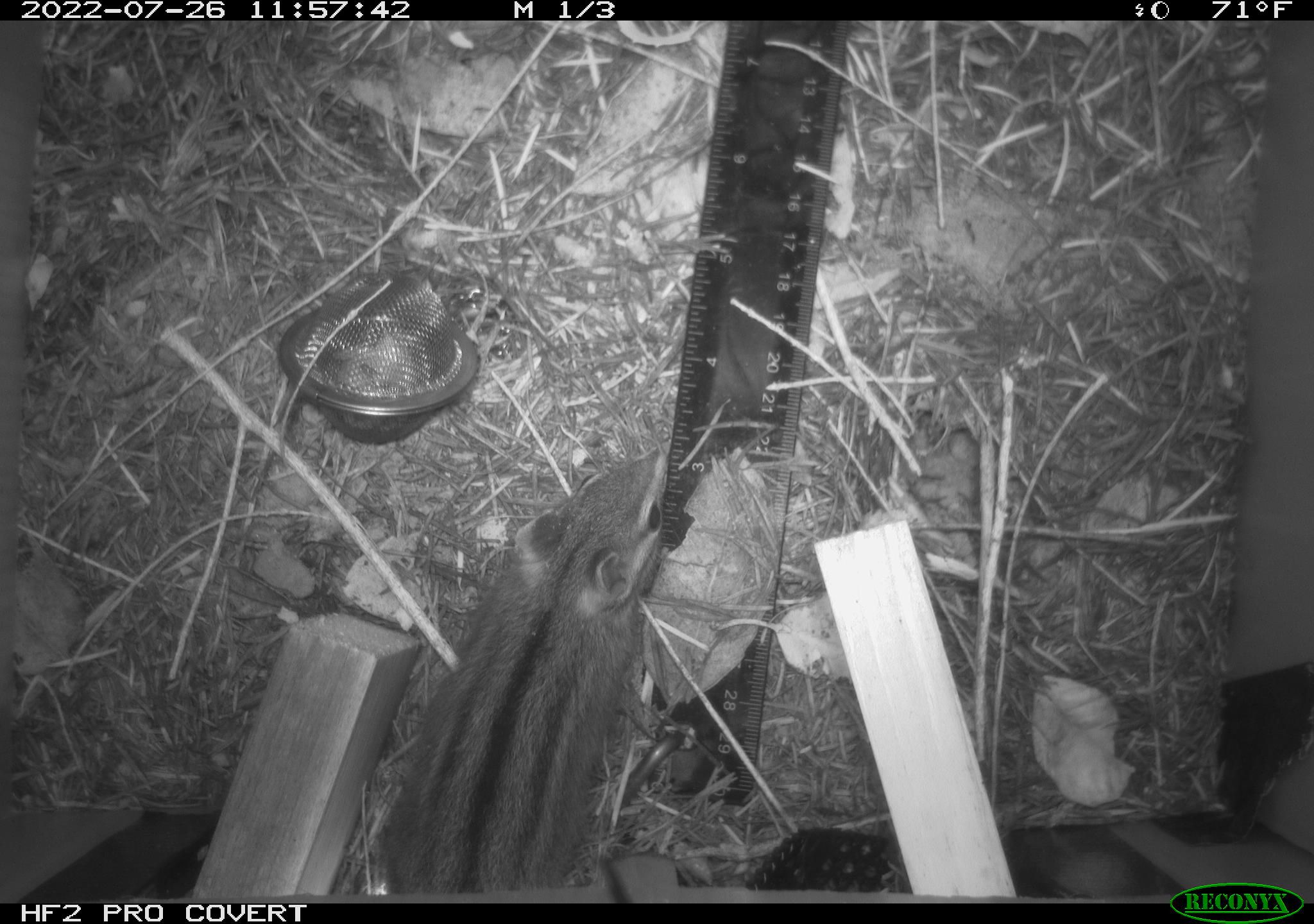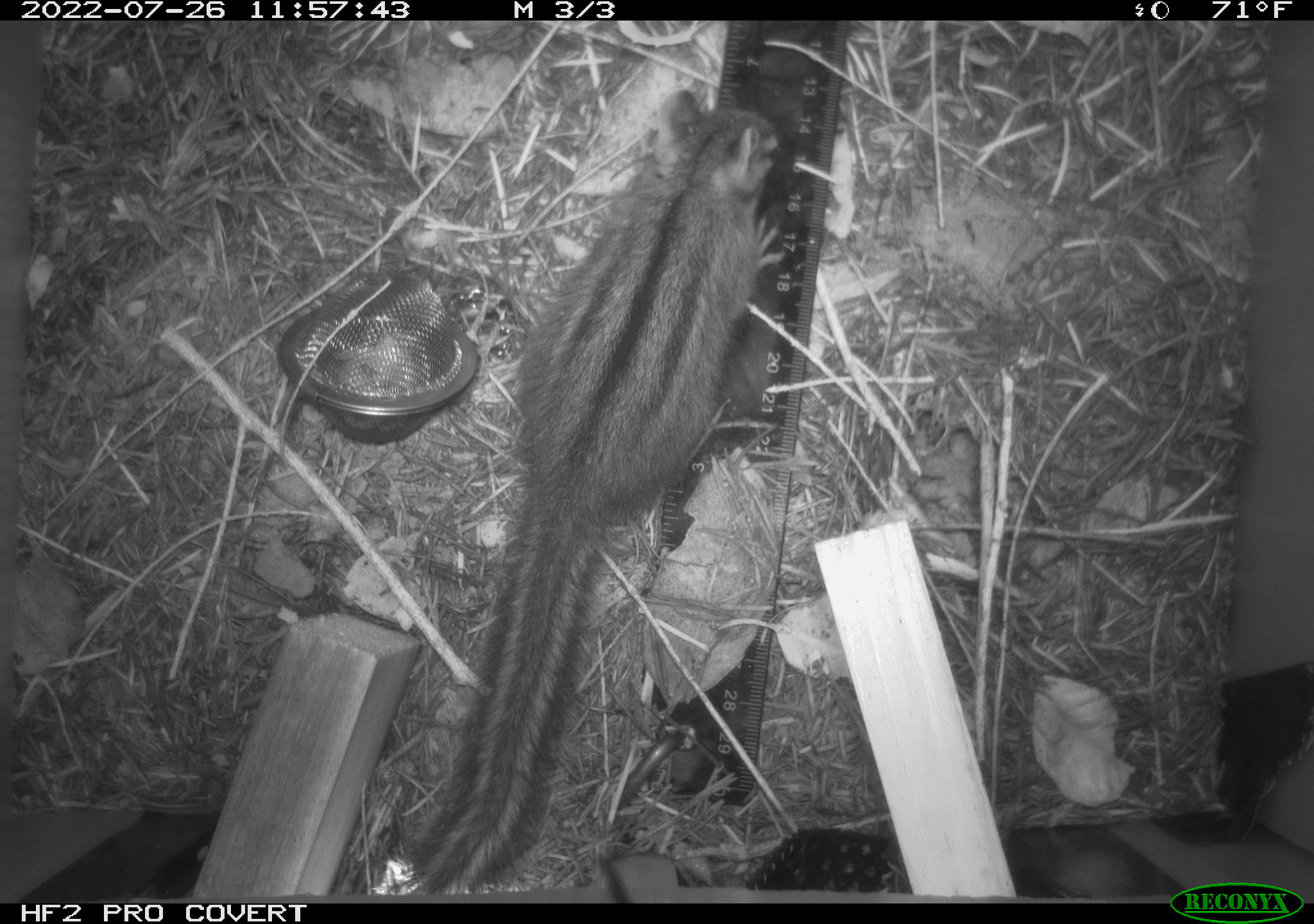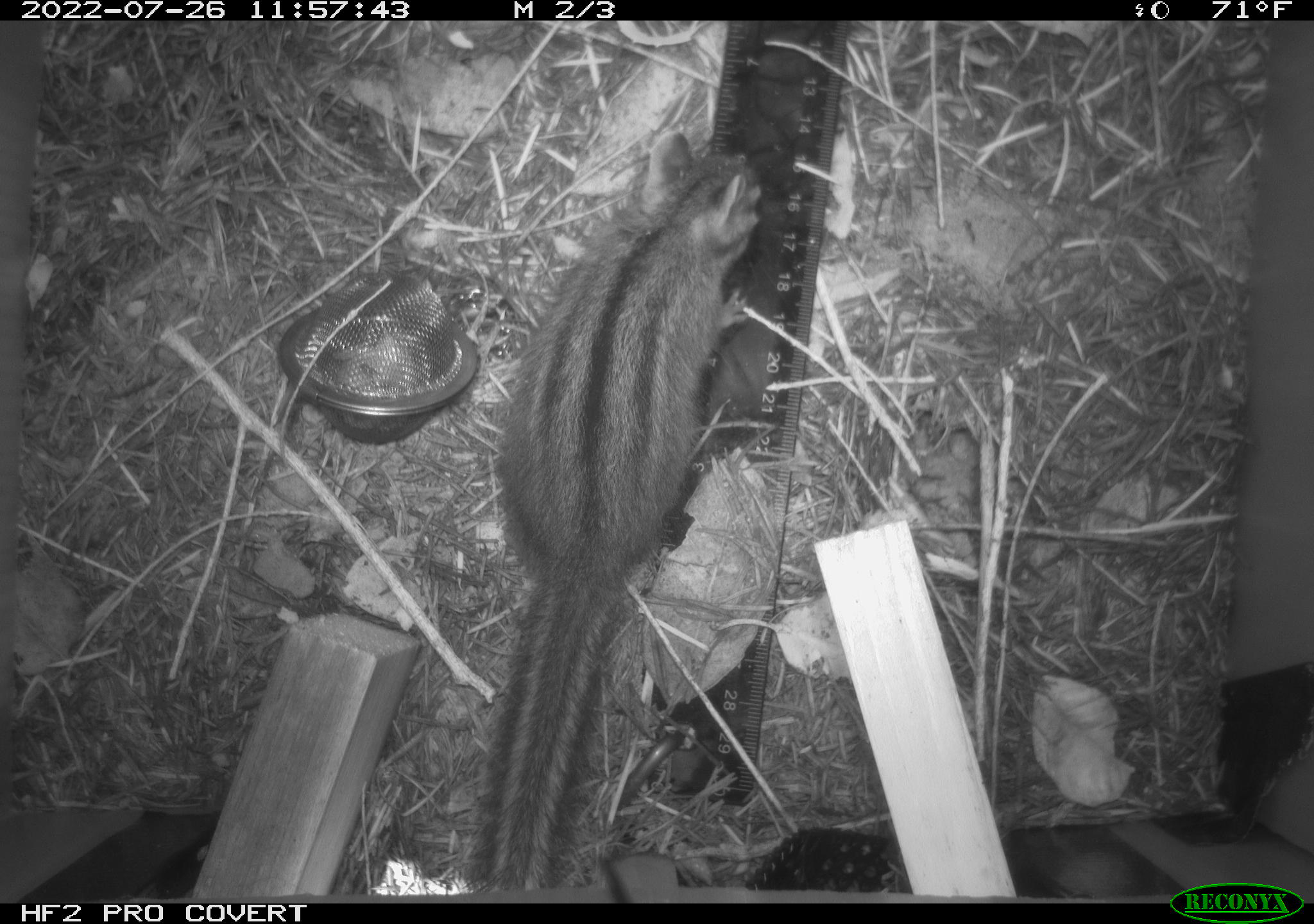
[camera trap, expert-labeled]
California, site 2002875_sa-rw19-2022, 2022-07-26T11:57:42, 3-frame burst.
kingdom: Animalia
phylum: Chordata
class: Mammalia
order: Rodentia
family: Sciuridae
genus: Neotamias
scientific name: Neotamias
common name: western chipmunks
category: neotamias species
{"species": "neotamias species (western chipmunks) (Neotamias)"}